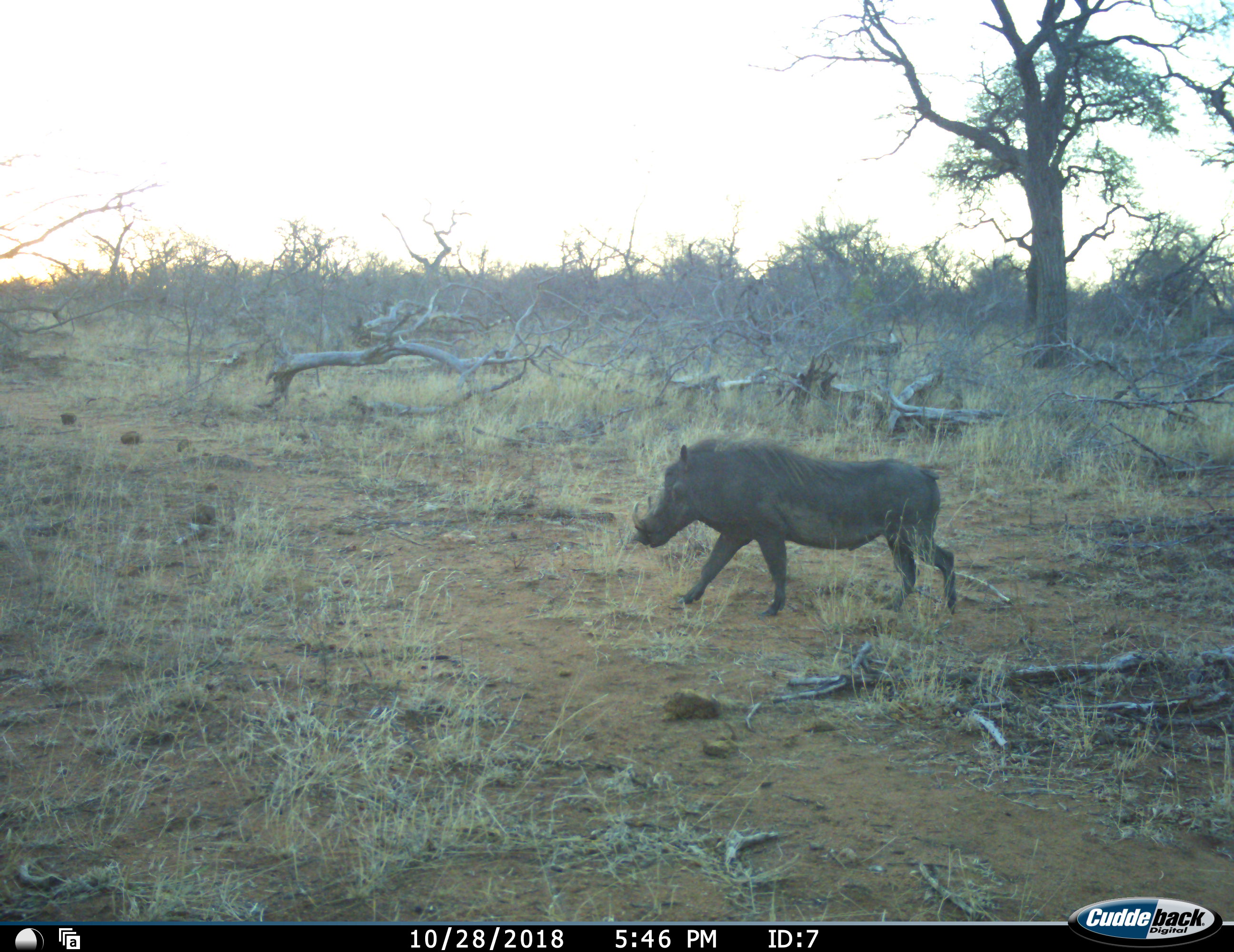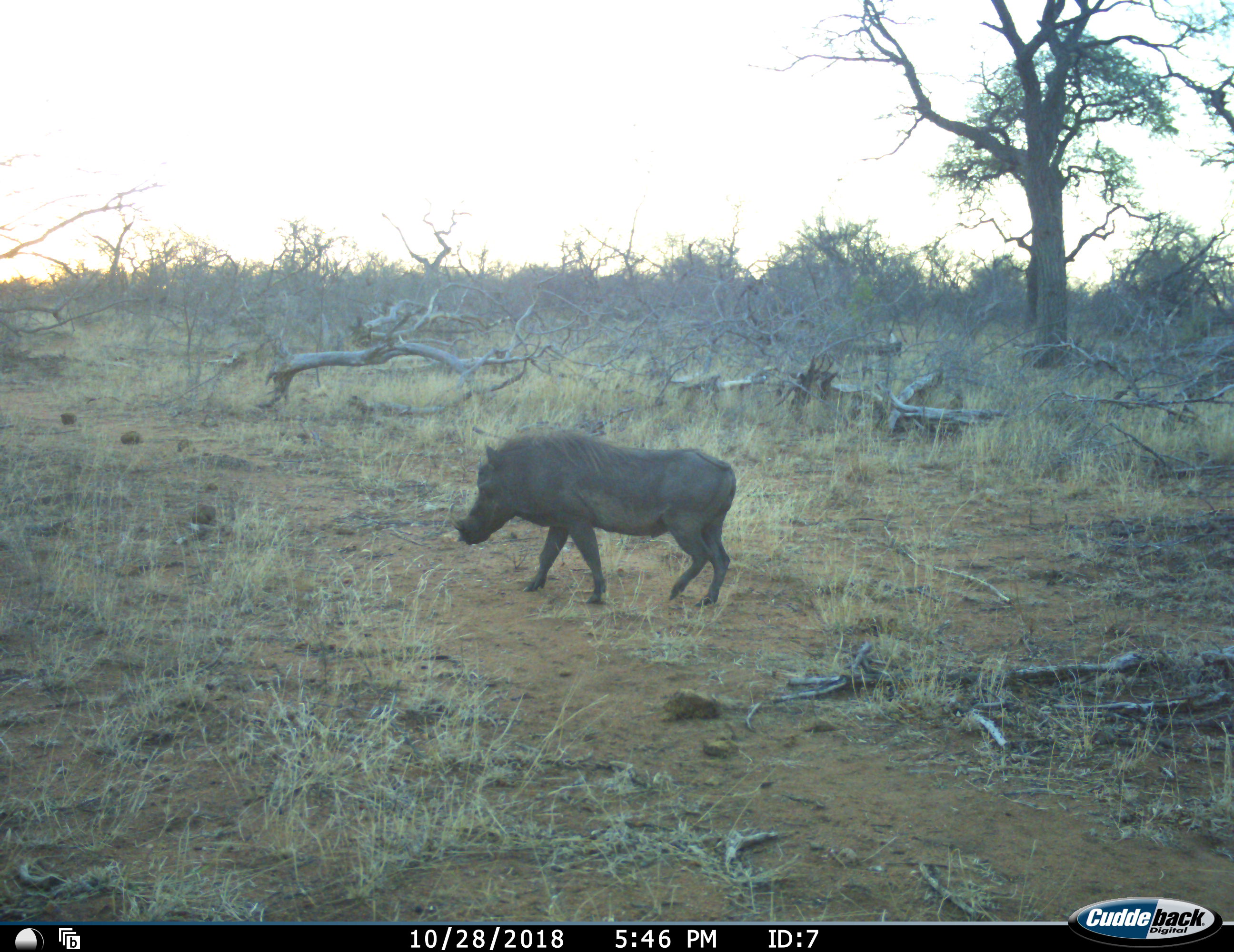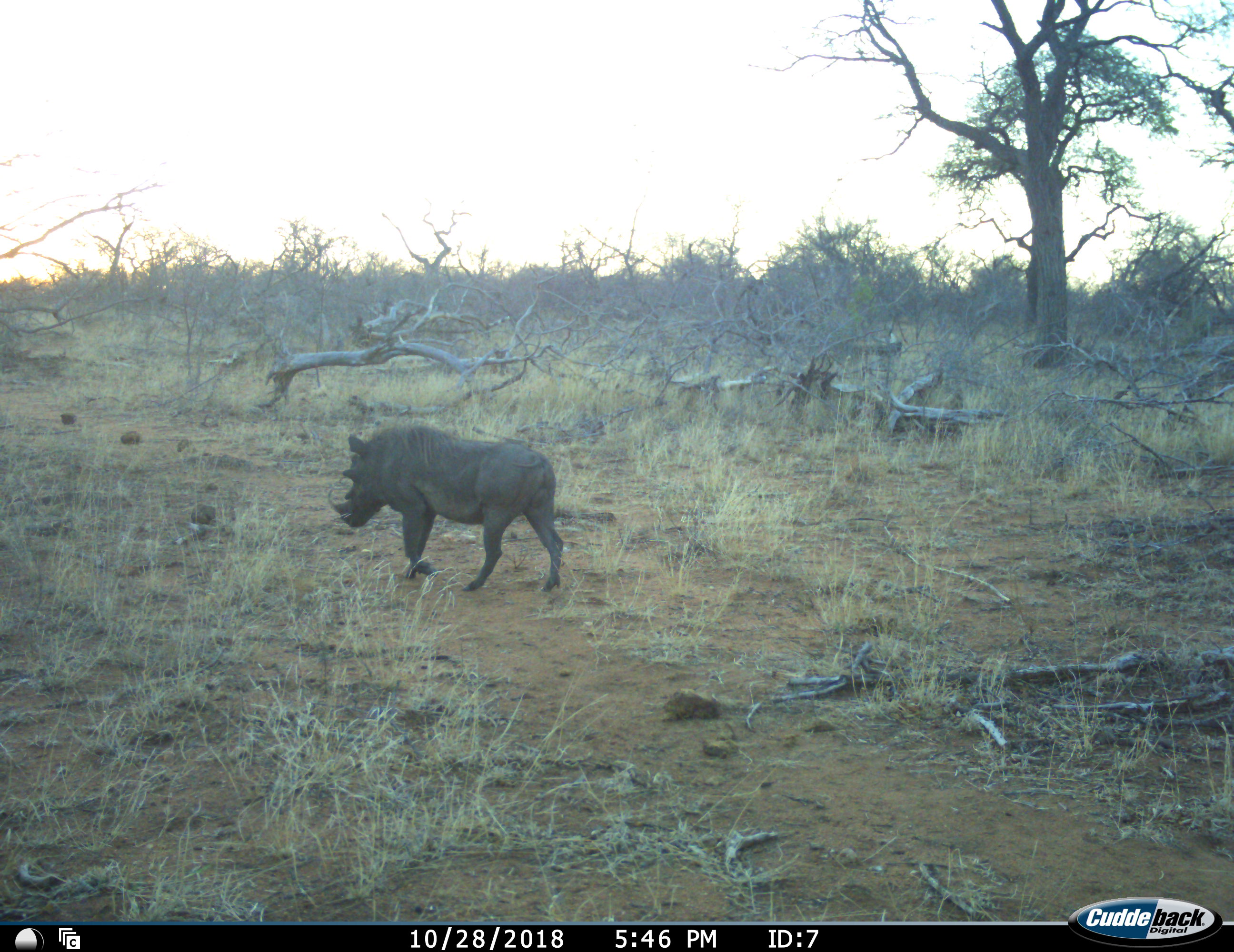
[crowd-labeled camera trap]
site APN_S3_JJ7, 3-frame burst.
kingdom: Animalia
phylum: Chordata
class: Mammalia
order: Artiodactyla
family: Suidae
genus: Phacochoerus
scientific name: Phacochoerus africanus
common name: warthog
Warthog (Phacochoerus africanus), count 1. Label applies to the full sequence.